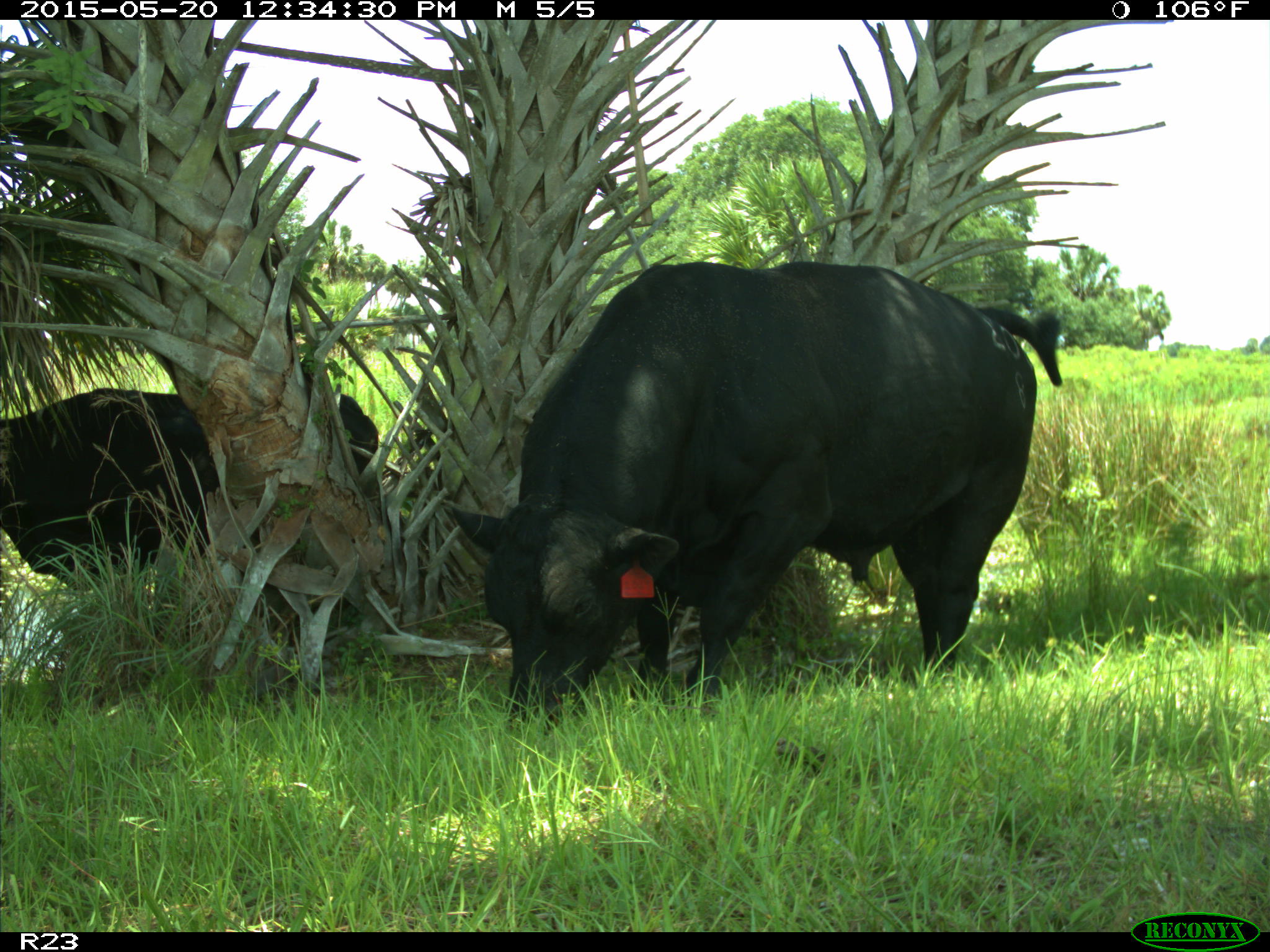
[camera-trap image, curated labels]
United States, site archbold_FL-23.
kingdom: Animalia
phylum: Chordata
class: Mammalia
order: Artiodactyla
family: Suidae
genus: Sus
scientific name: Sus scrofa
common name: wild boar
Sus scrofa (wild boar).